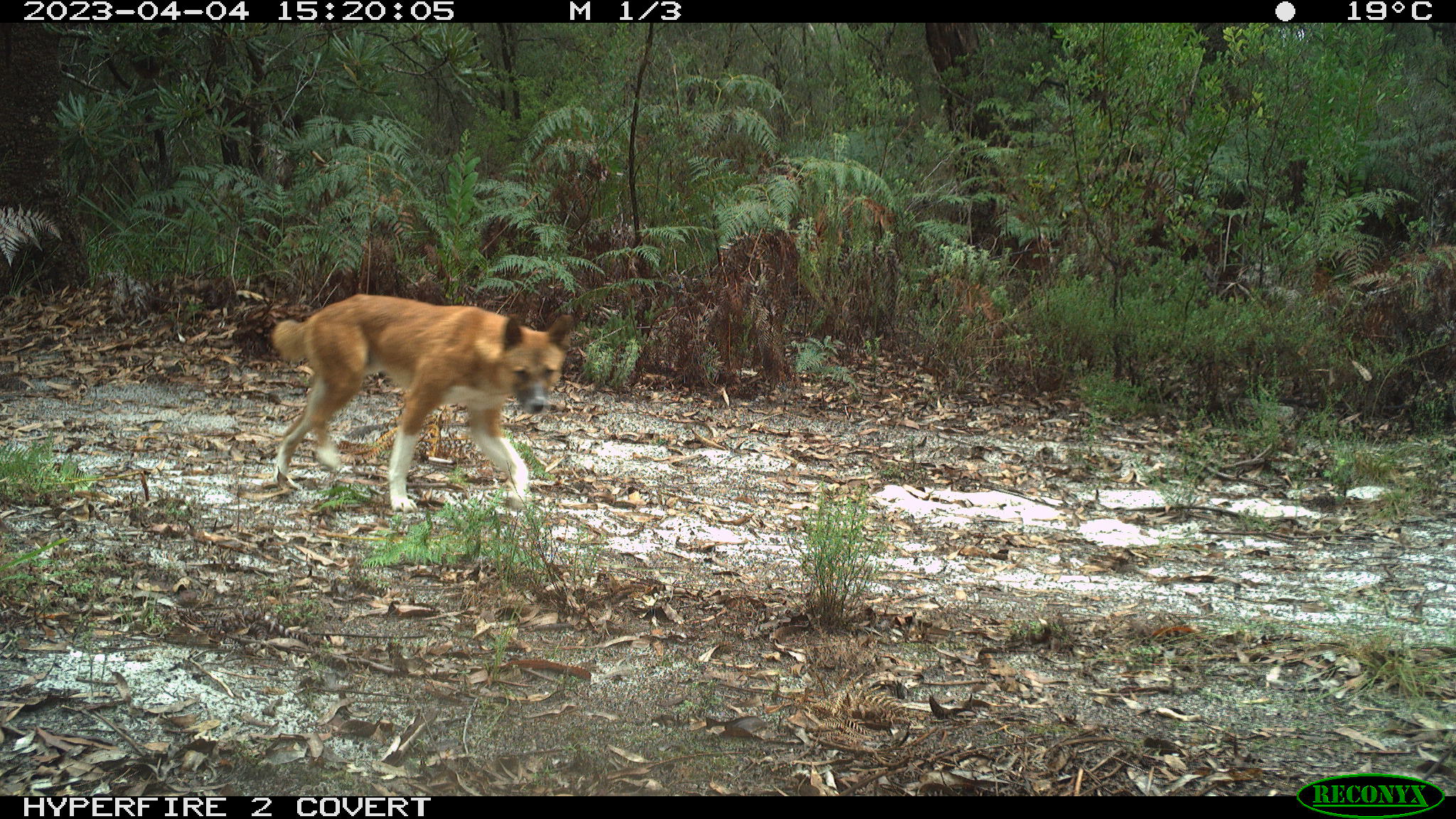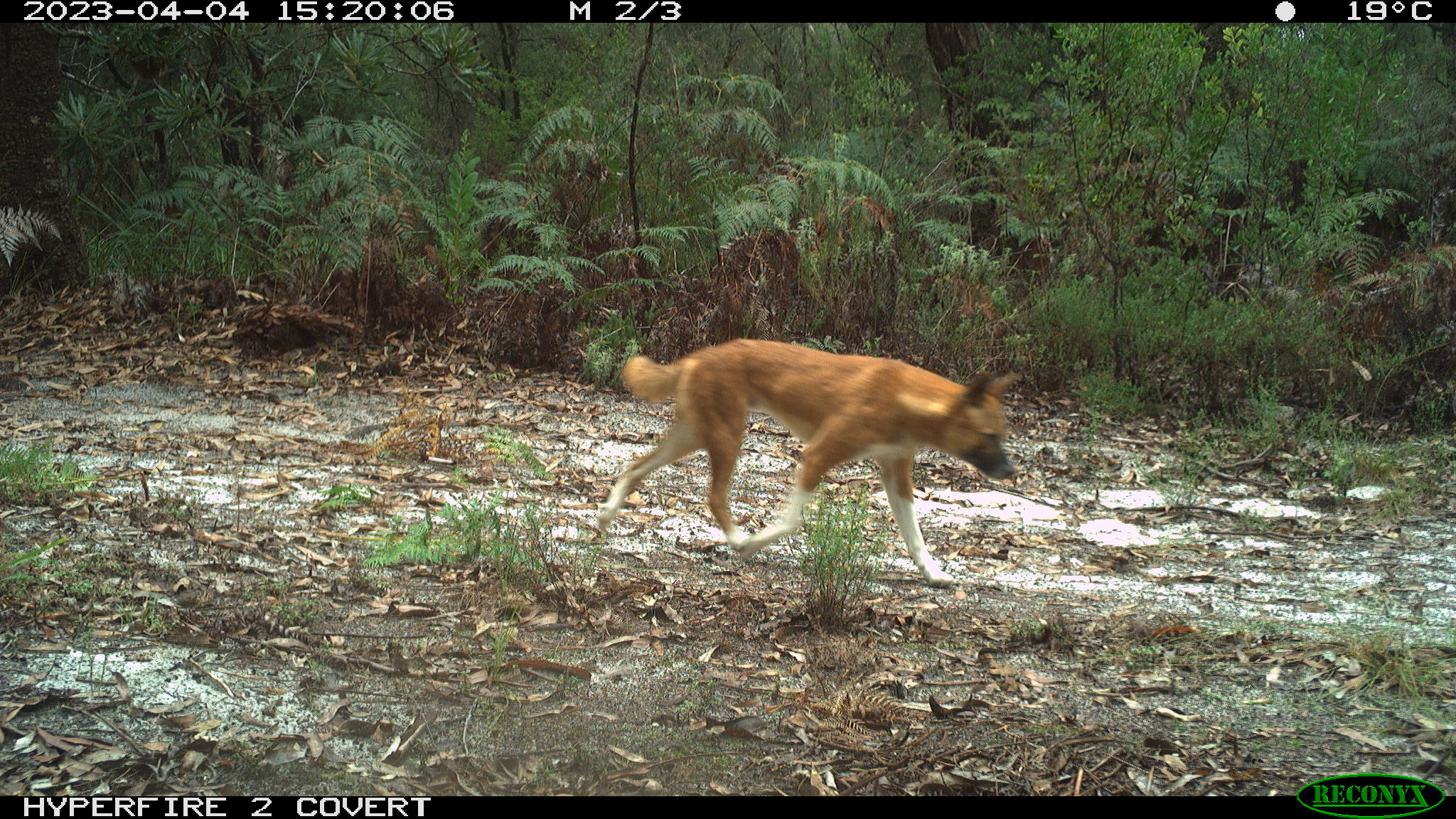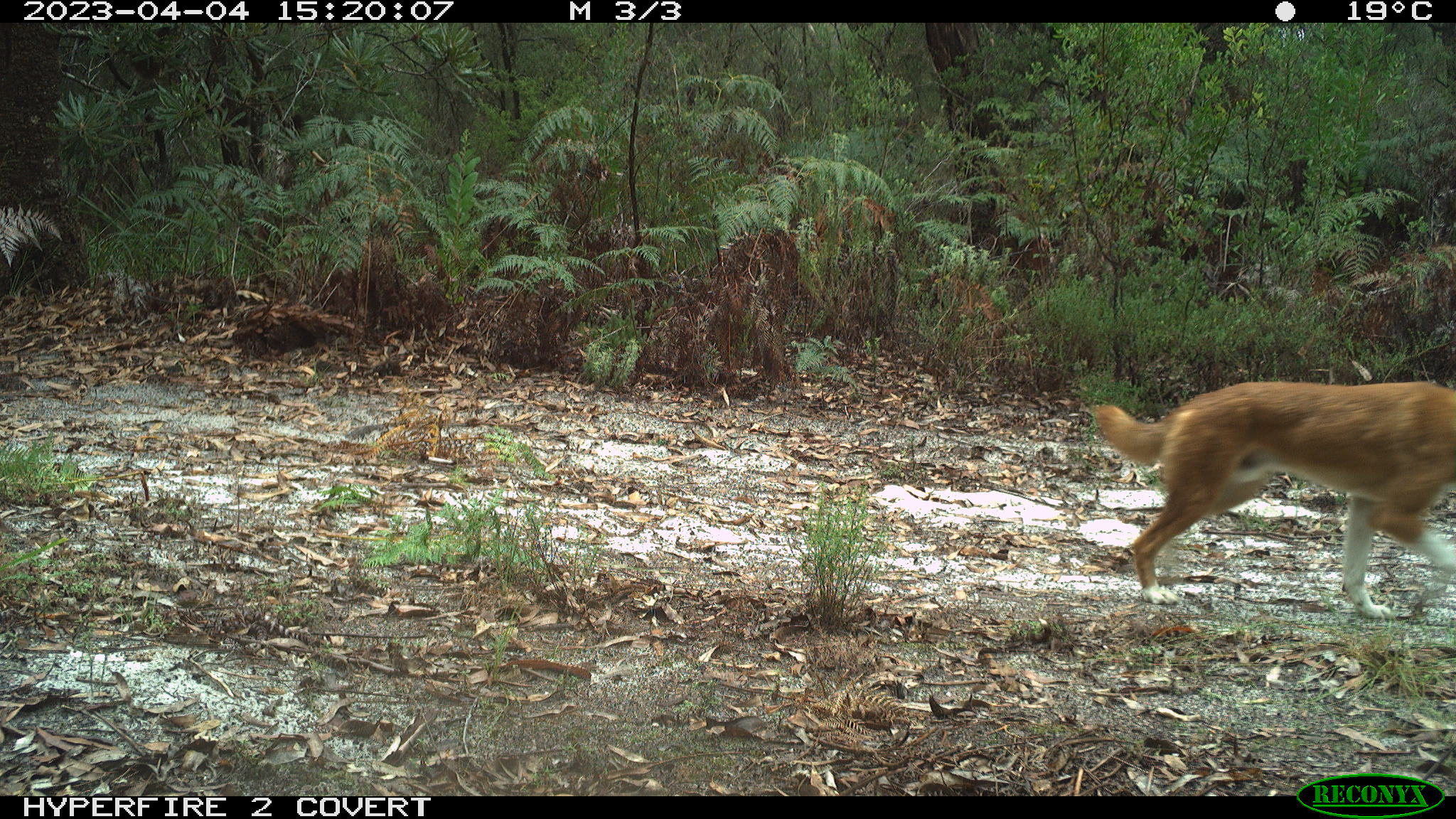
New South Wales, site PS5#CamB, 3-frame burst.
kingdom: Animalia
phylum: Chordata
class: Mammalia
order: Carnivora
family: Canidae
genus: Canis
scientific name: Canis familiaris dingo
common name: dingo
Dingo (Canis familiaris dingo).